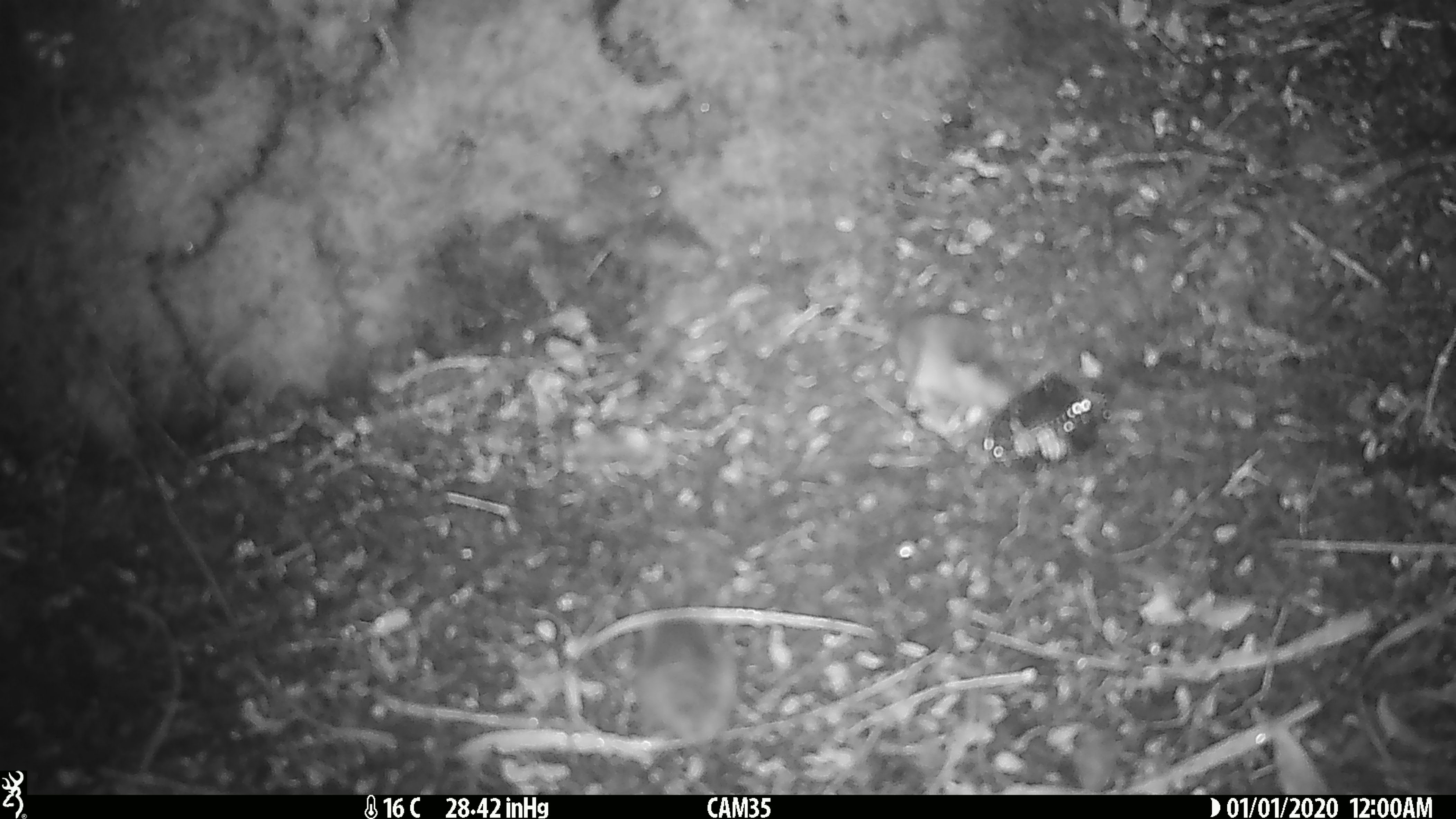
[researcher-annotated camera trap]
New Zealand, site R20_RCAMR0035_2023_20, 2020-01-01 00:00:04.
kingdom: Animalia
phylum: Chordata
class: Mammalia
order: Rodentia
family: Muridae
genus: Mus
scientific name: Mus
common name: mouse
Mouse (Mus).